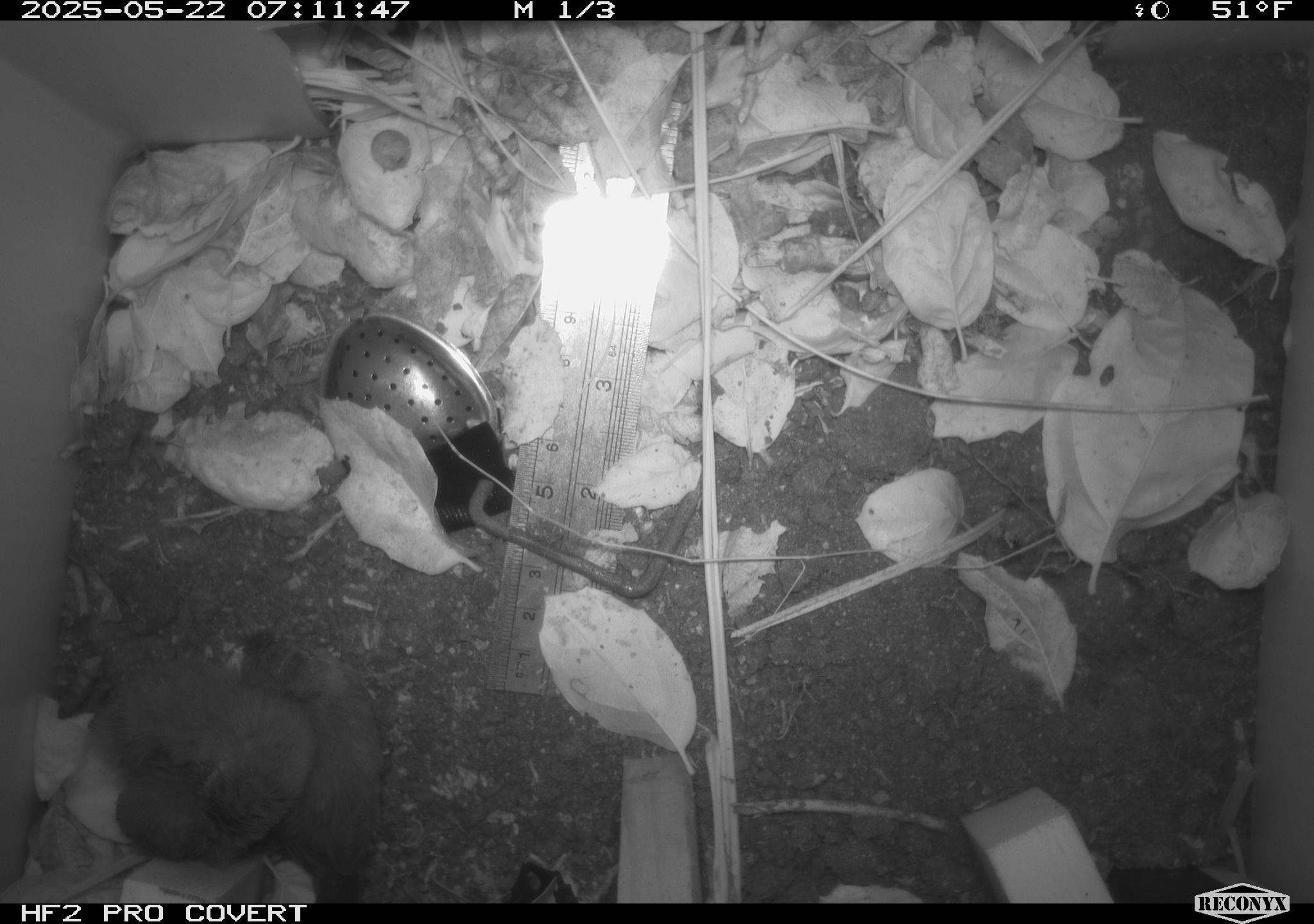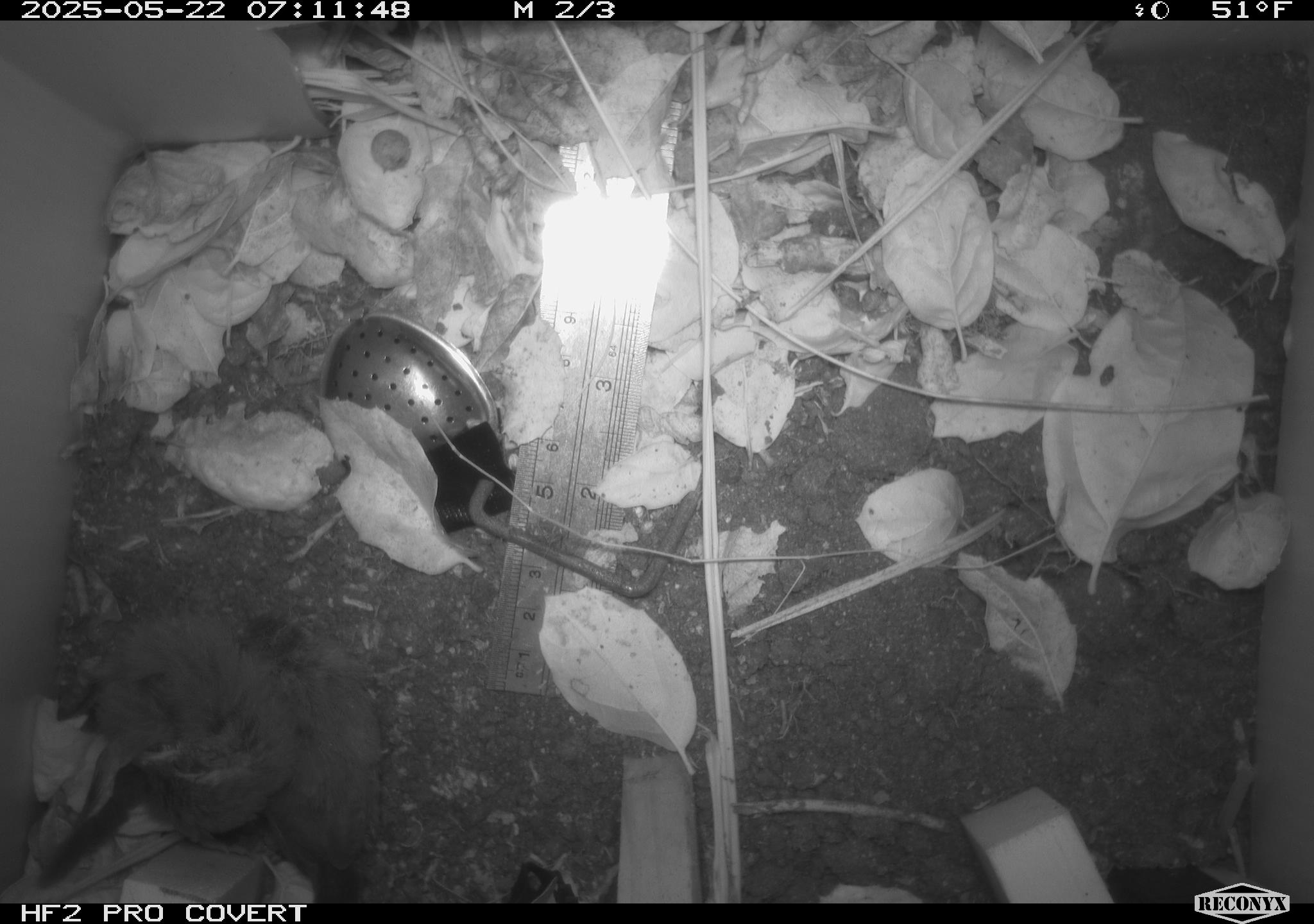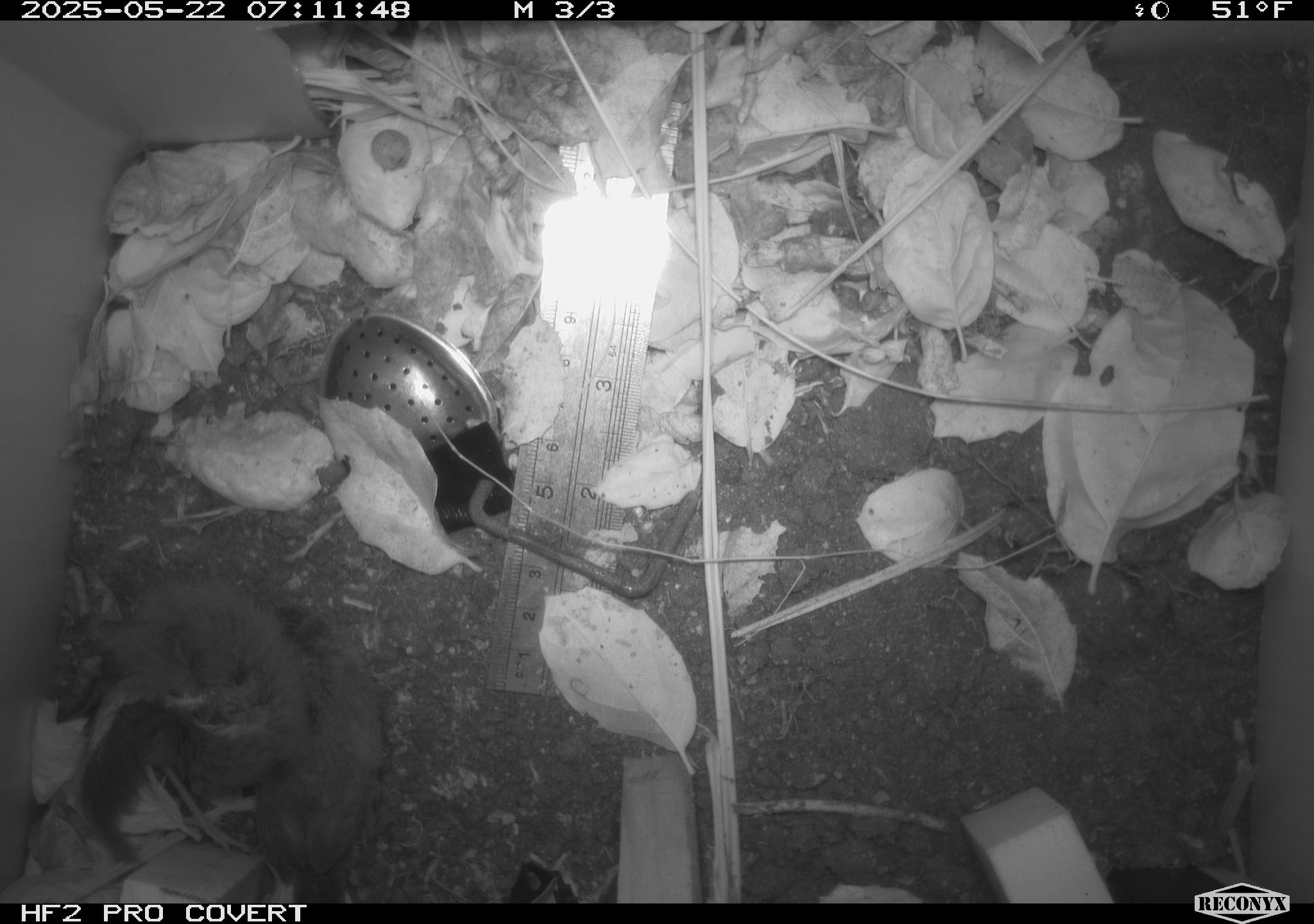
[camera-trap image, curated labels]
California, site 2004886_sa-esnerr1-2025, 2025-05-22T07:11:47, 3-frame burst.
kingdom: Animalia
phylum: Chordata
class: Aves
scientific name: Aves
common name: bird